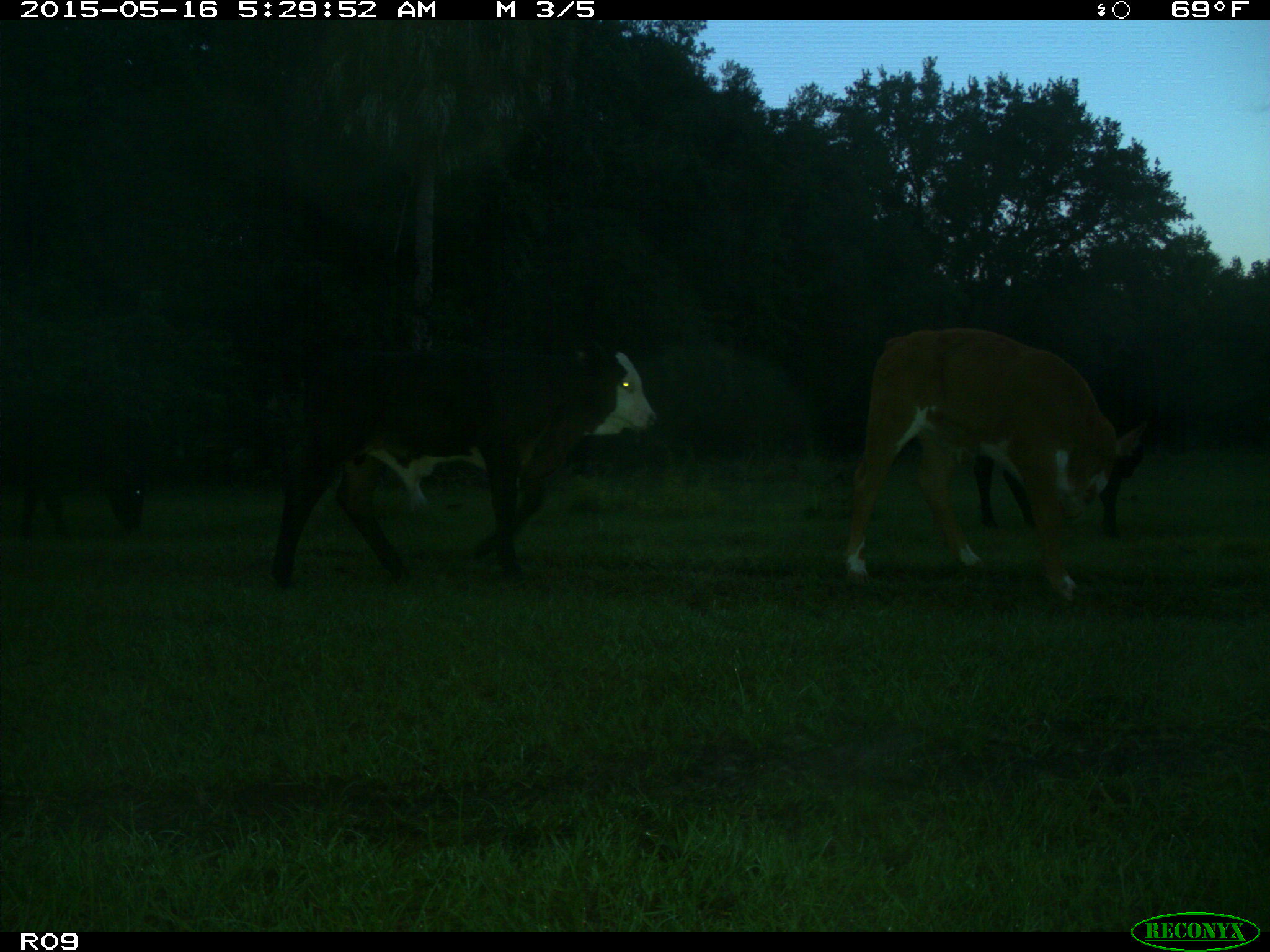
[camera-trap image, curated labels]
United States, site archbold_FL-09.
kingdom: Animalia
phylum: Chordata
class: Mammalia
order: Artiodactyla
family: Bovidae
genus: Bos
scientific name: Bos taurus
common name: domestic cow